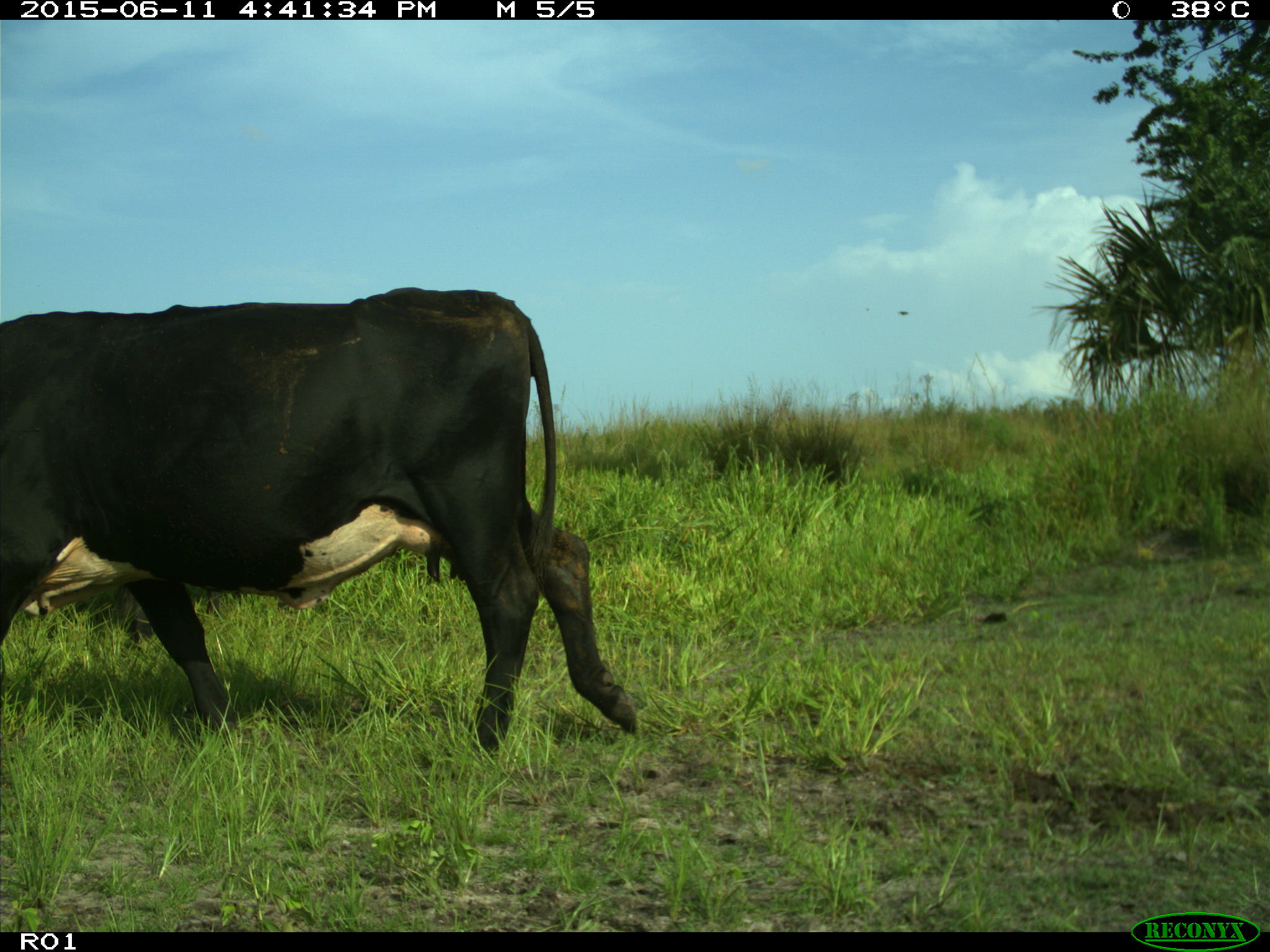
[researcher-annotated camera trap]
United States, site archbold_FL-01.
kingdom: Animalia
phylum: Chordata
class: Mammalia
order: Artiodactyla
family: Bovidae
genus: Bos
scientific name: Bos taurus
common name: domestic cow